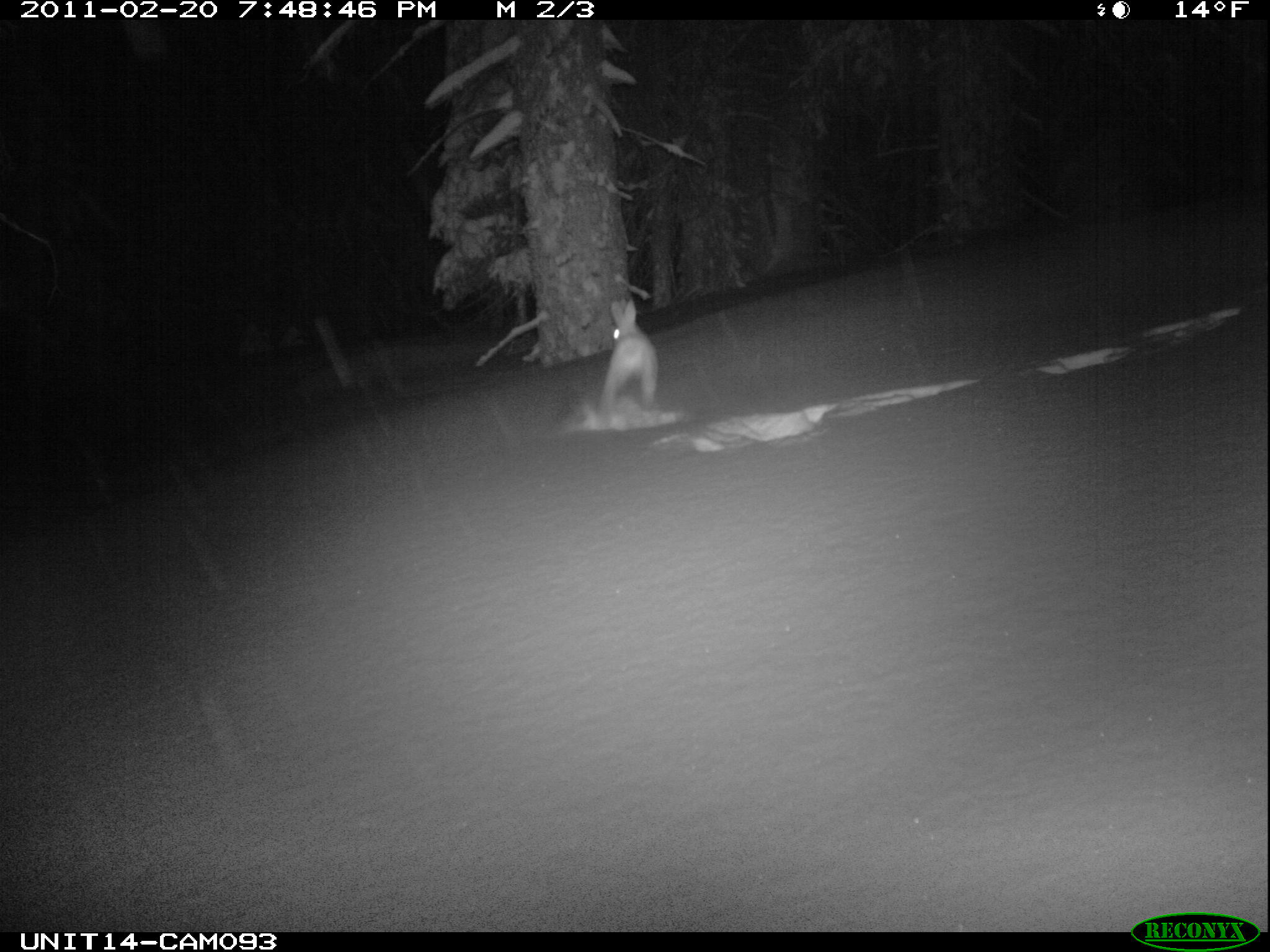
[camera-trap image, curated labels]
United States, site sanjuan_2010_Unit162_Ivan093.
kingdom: Animalia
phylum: Chordata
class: Mammalia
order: Lagomorpha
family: Leporidae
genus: Lepus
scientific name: Lepus americanus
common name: snowshoe hare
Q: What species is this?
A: Lepus americanus (snowshoe hare).